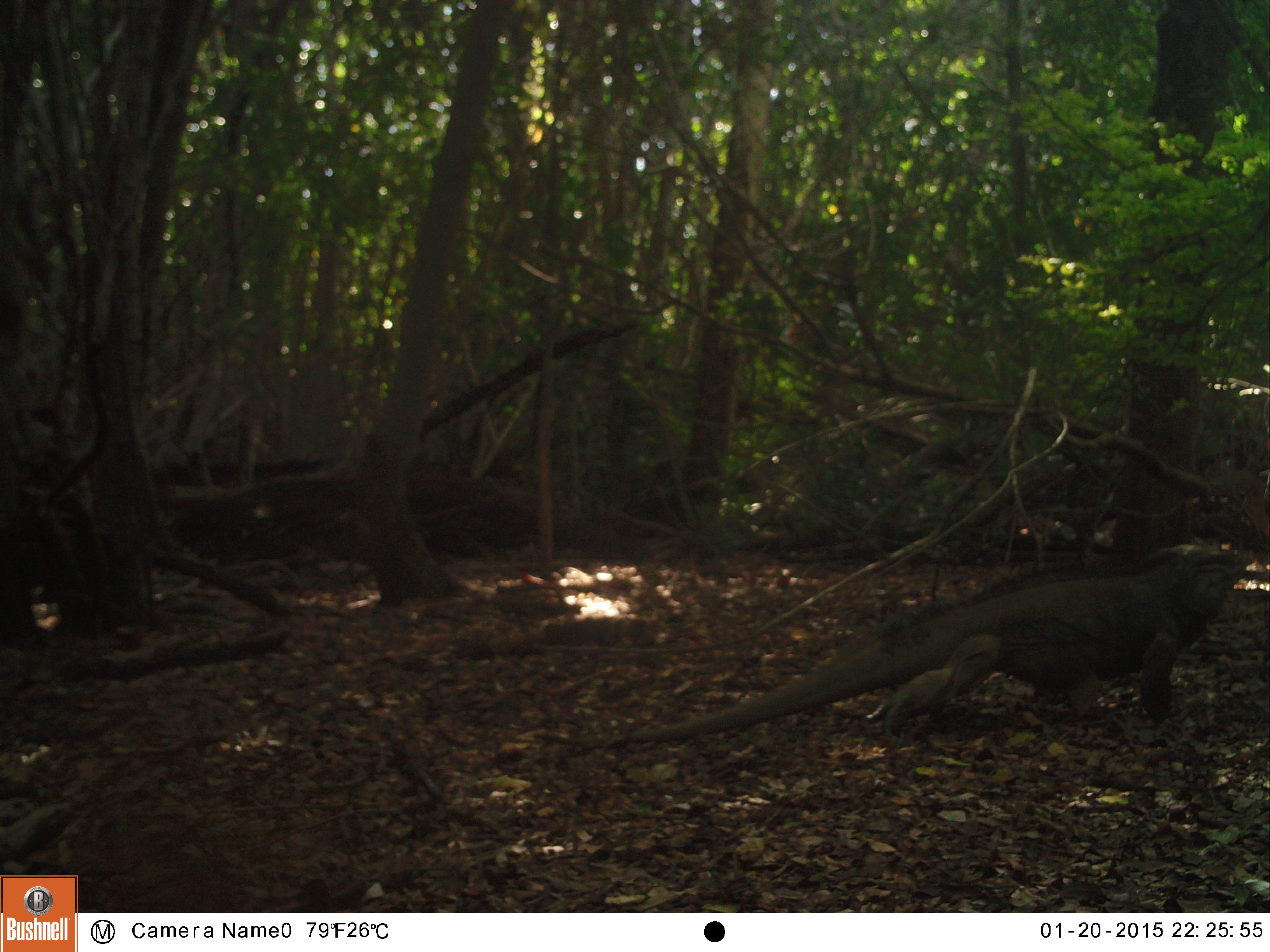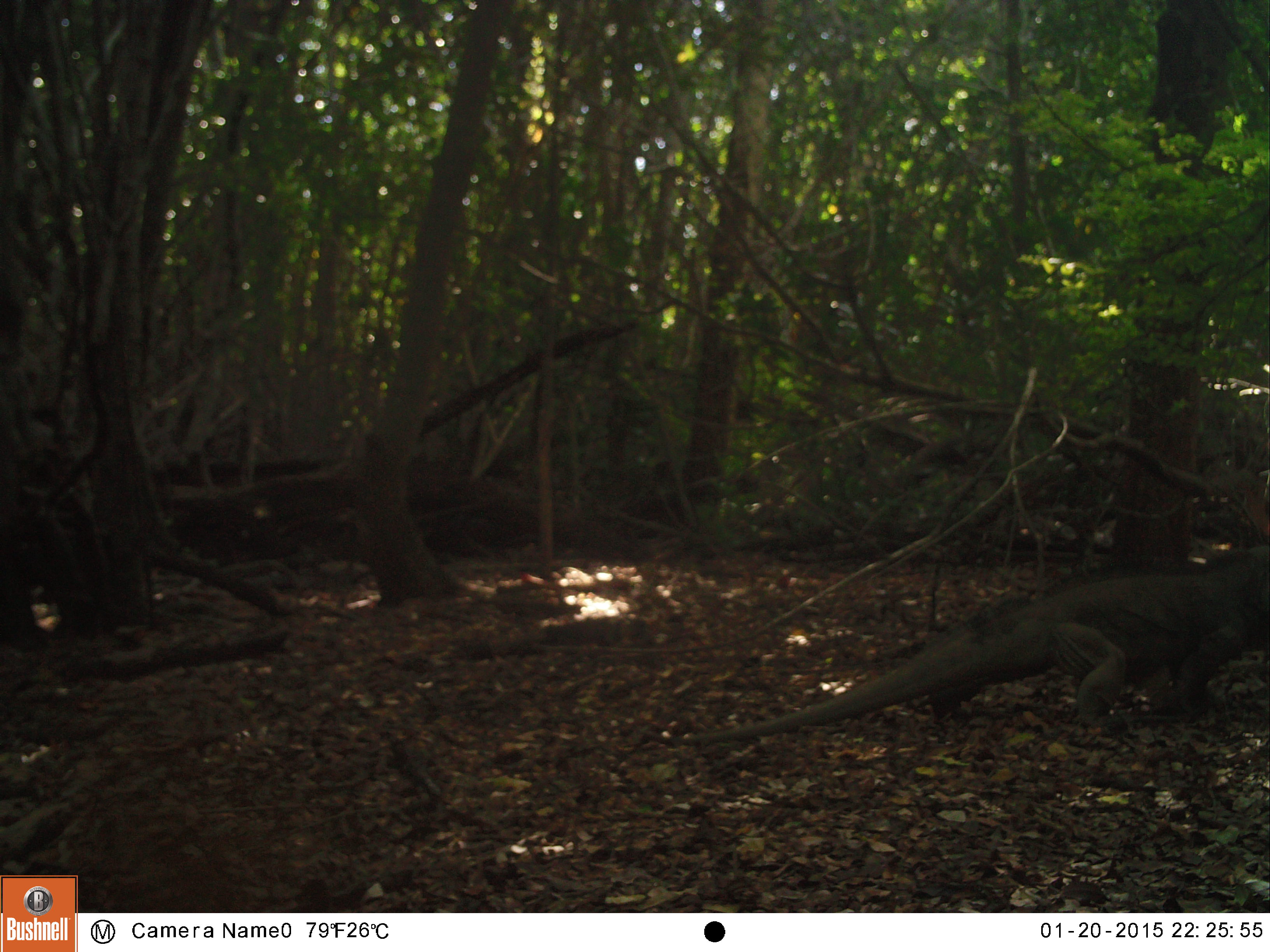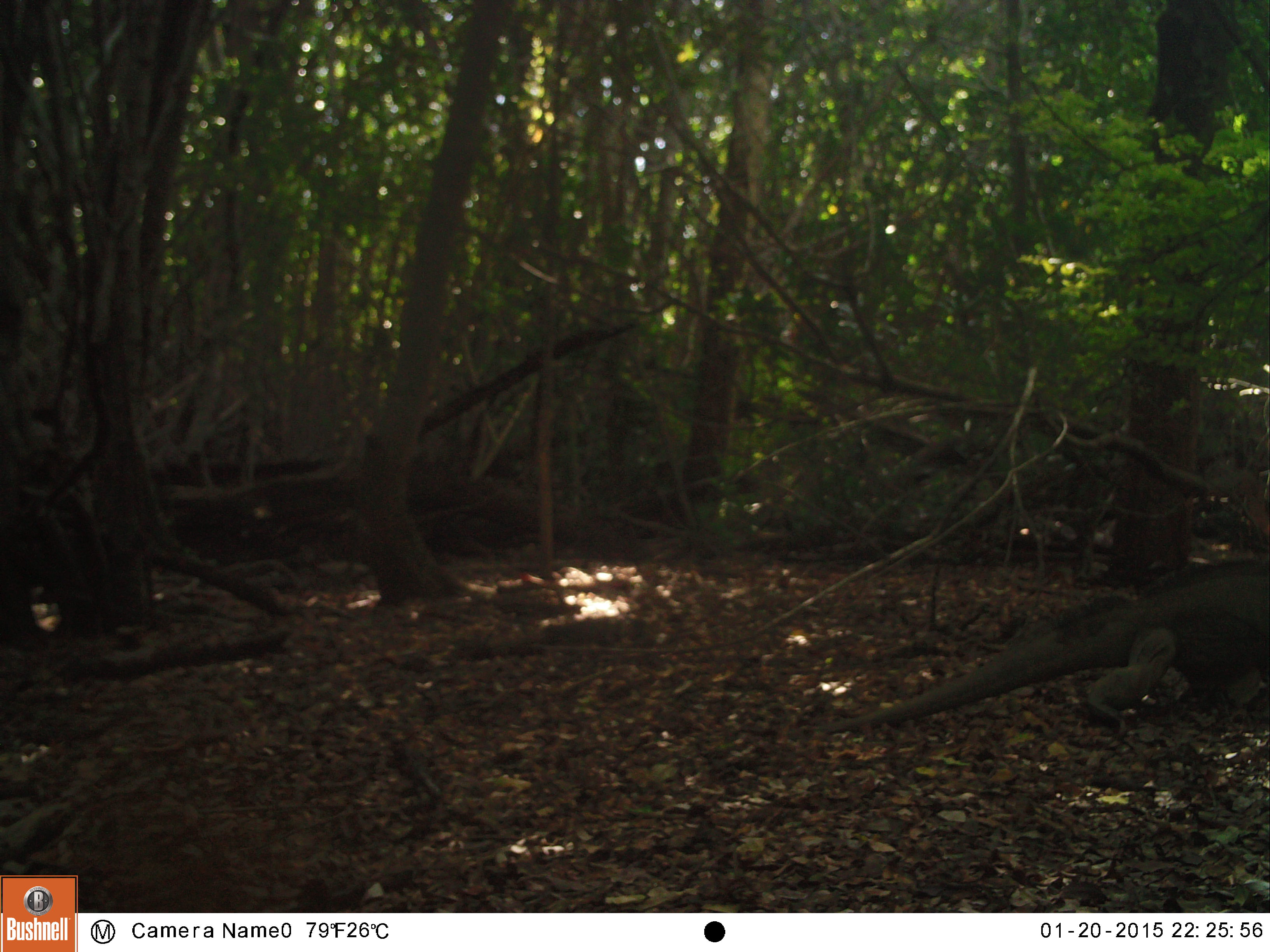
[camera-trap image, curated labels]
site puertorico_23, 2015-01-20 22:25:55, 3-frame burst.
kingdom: Animalia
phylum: Chordata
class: Reptilia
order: Squamata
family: Iguanidae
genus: Iguana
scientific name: Iguana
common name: typical iguanas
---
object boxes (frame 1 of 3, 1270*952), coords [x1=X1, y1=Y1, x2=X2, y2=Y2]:
iguana: [x1=606, y1=542, x2=1262, y2=745]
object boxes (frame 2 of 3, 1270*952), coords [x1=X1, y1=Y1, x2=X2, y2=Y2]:
iguana: [x1=720, y1=544, x2=1268, y2=746]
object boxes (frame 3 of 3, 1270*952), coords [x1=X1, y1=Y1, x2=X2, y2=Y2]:
iguana: [x1=854, y1=558, x2=1268, y2=744]